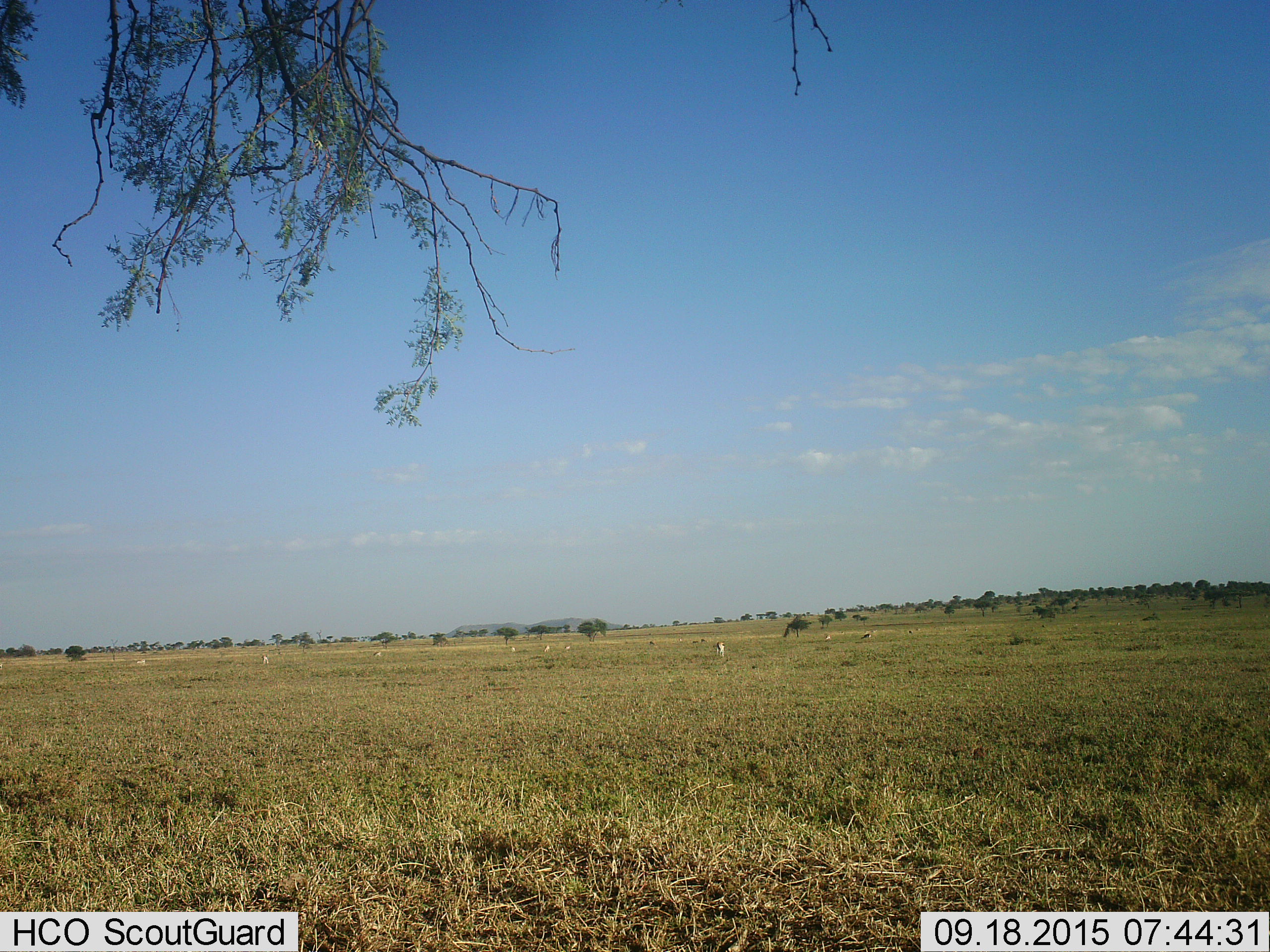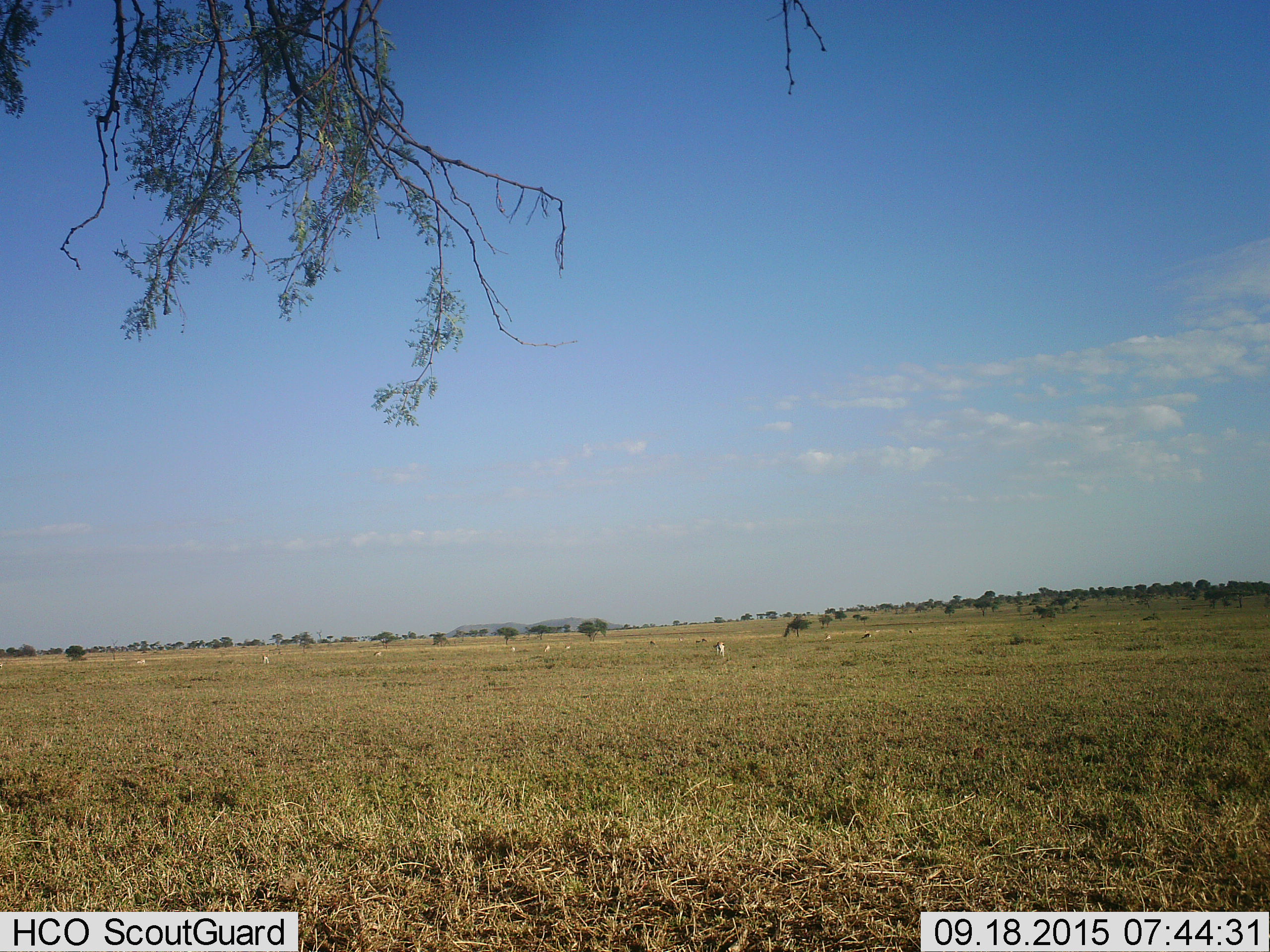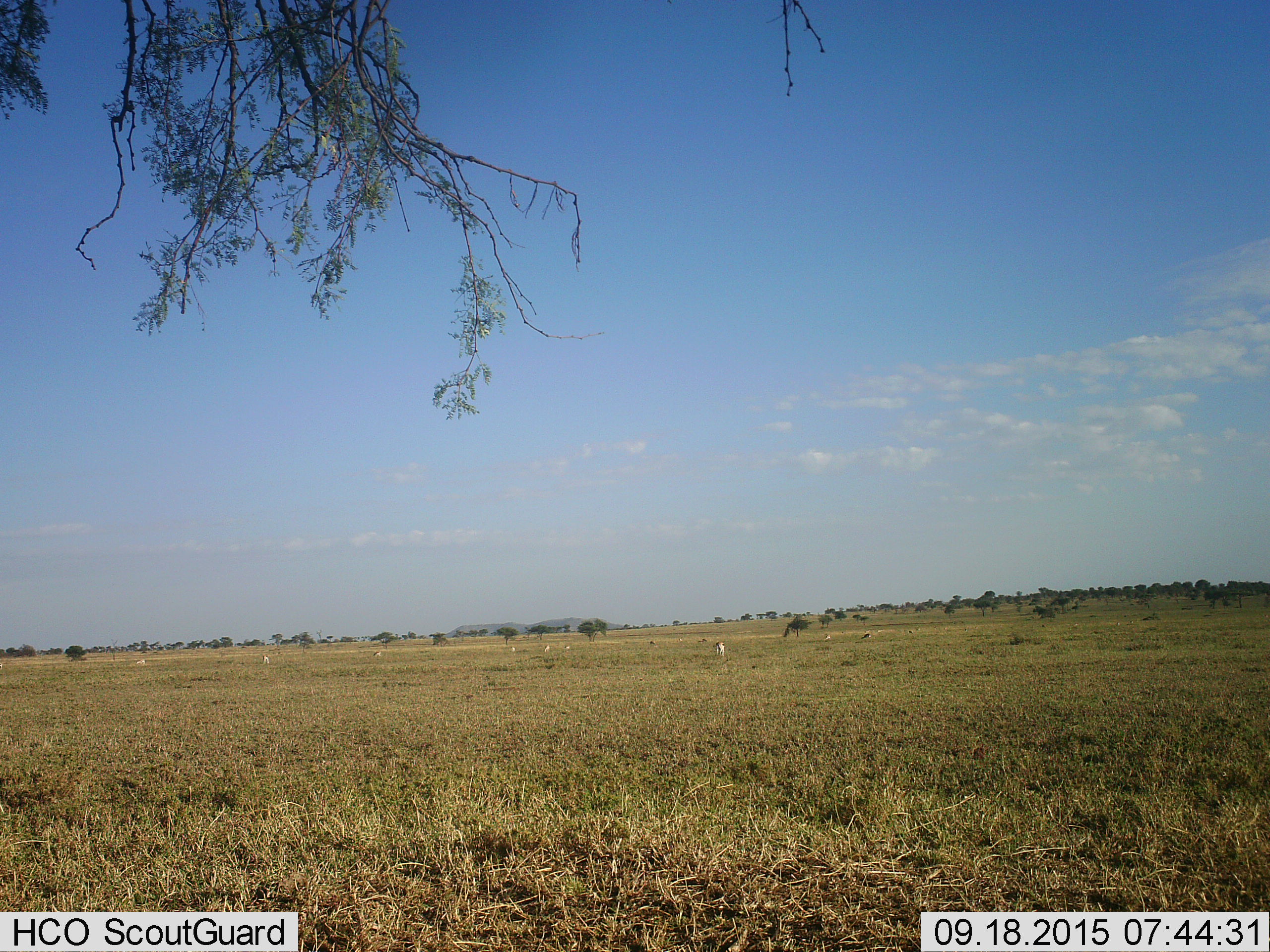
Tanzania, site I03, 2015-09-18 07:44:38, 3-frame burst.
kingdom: Animalia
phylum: Chordata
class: Mammalia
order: Artiodactyla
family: Bovidae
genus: Eudorcas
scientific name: Eudorcas thomsonii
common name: thomson's gazelle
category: gazellethomsons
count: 11-50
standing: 50%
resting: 0%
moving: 0%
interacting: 0%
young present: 0%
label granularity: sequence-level